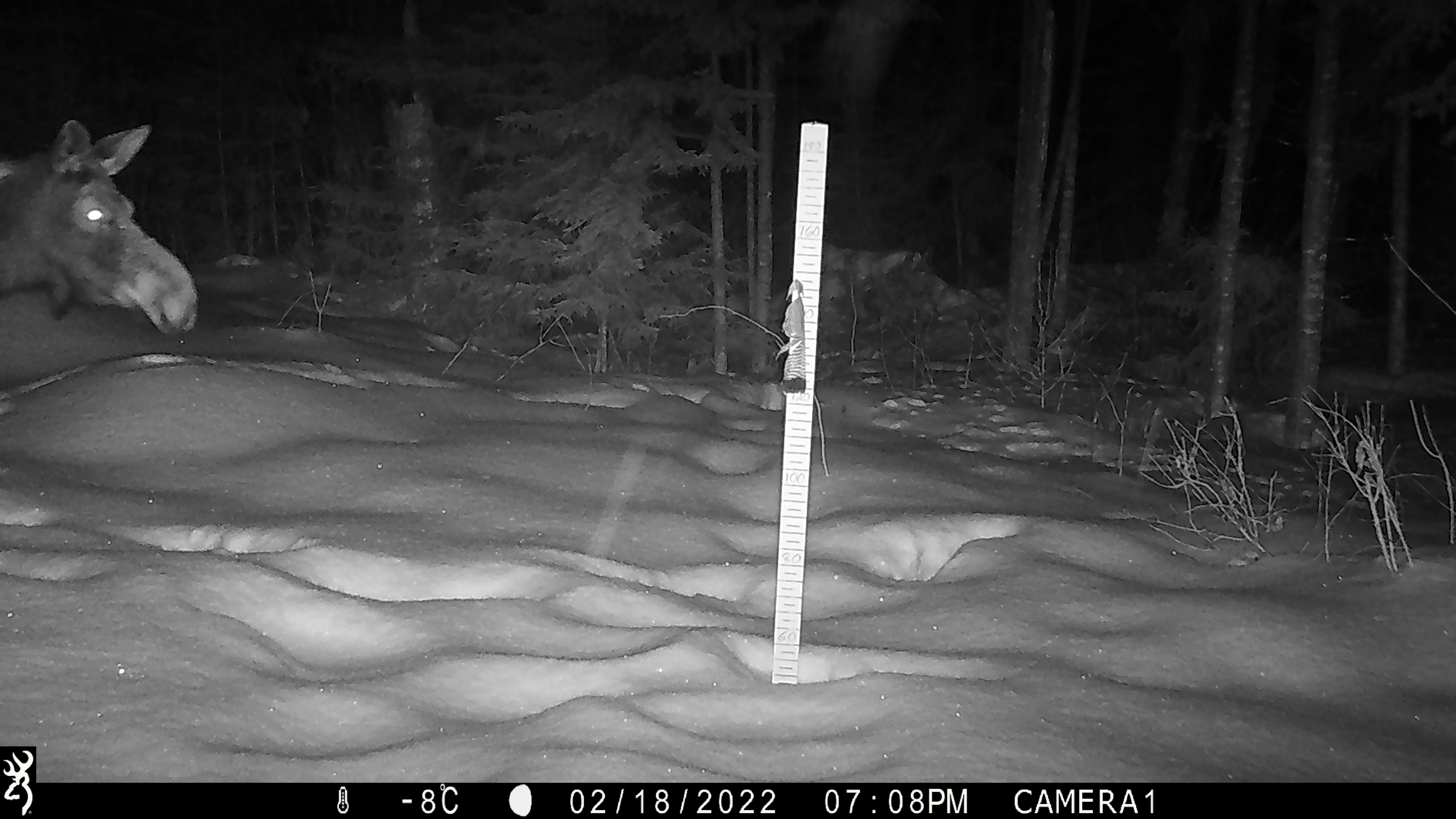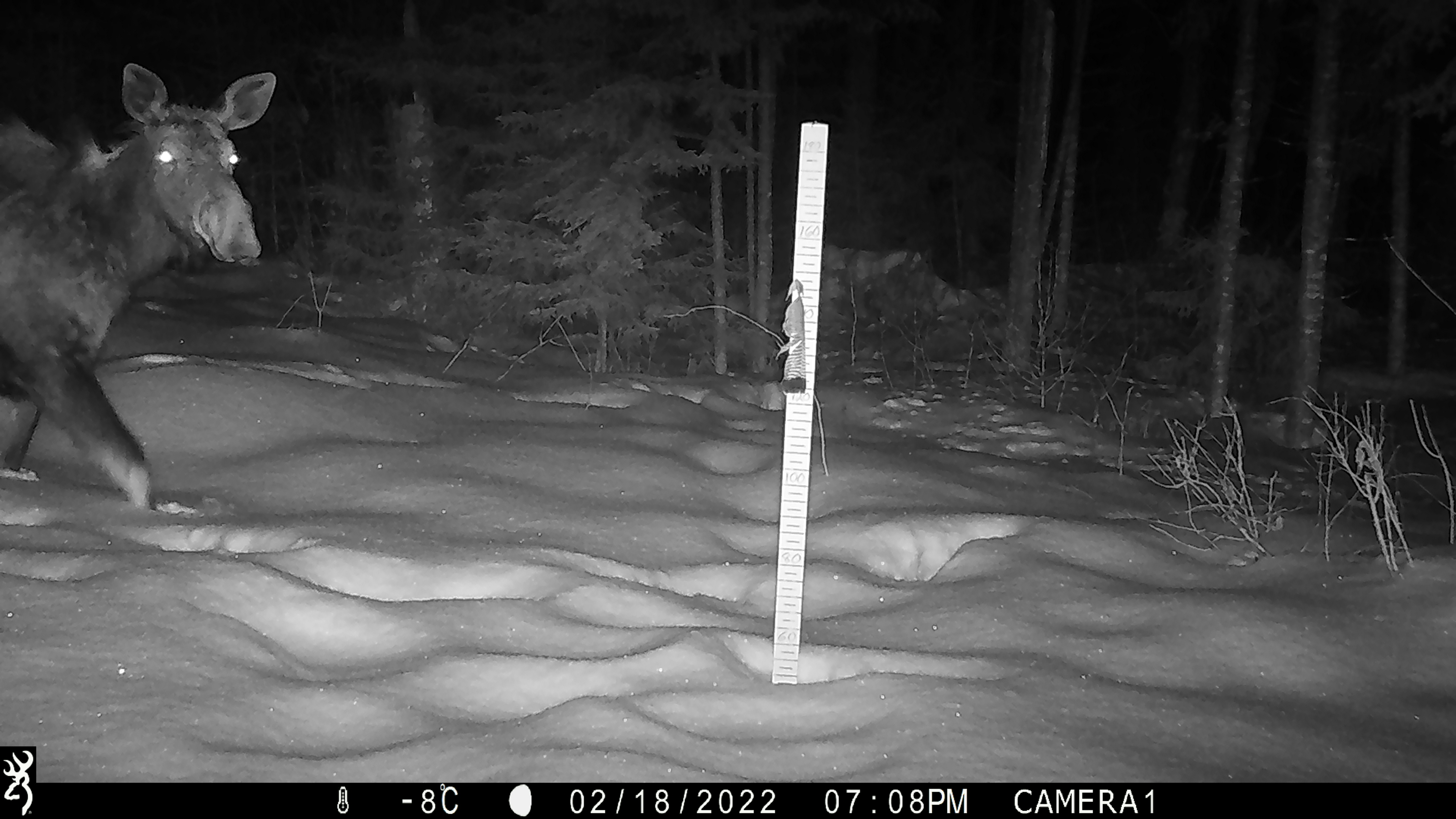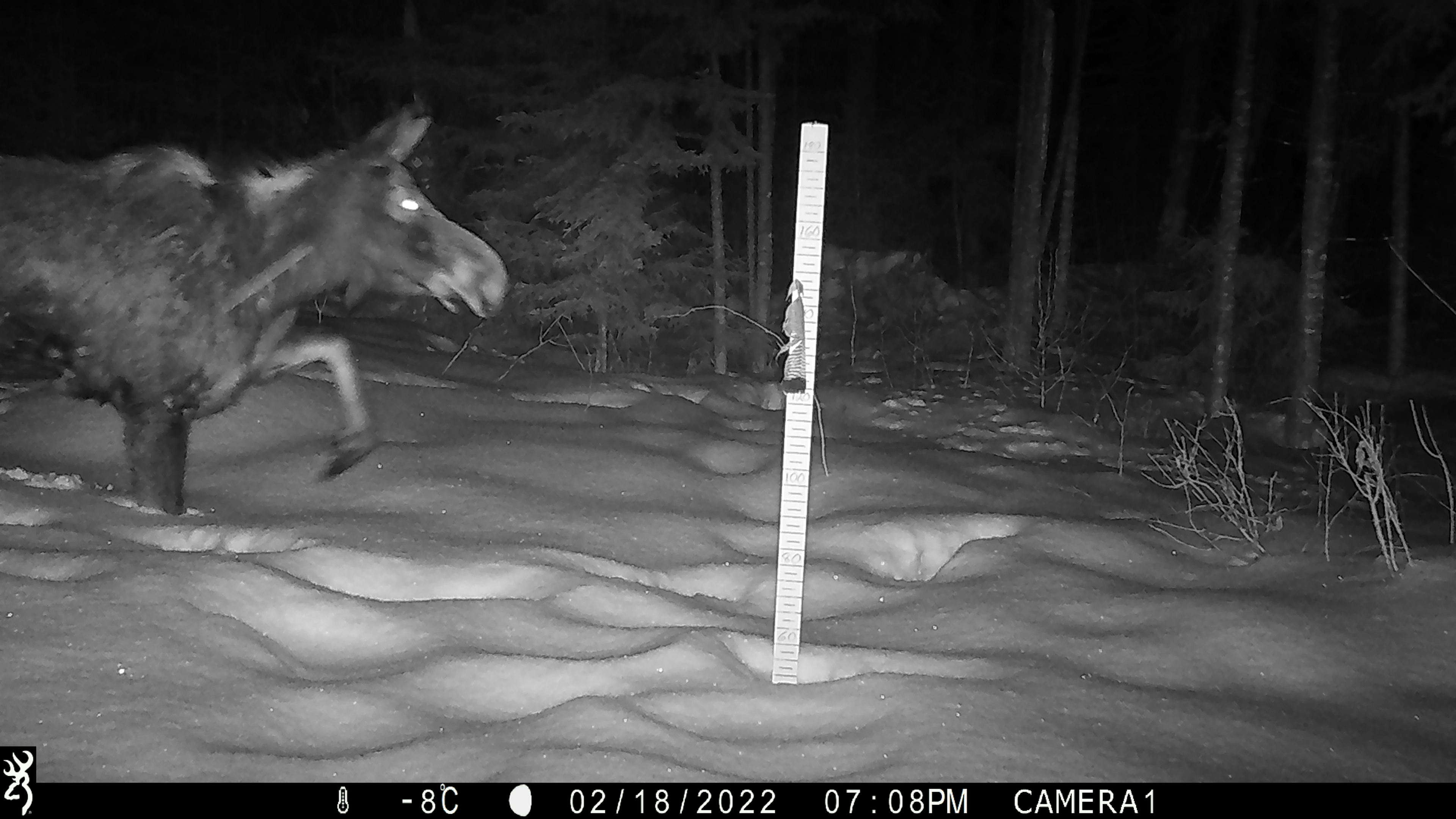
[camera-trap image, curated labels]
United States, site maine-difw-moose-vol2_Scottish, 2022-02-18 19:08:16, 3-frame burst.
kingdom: Animalia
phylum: Chordata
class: Mammalia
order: Artiodactyla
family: Cervidae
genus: Alces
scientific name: Alces alces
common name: moose